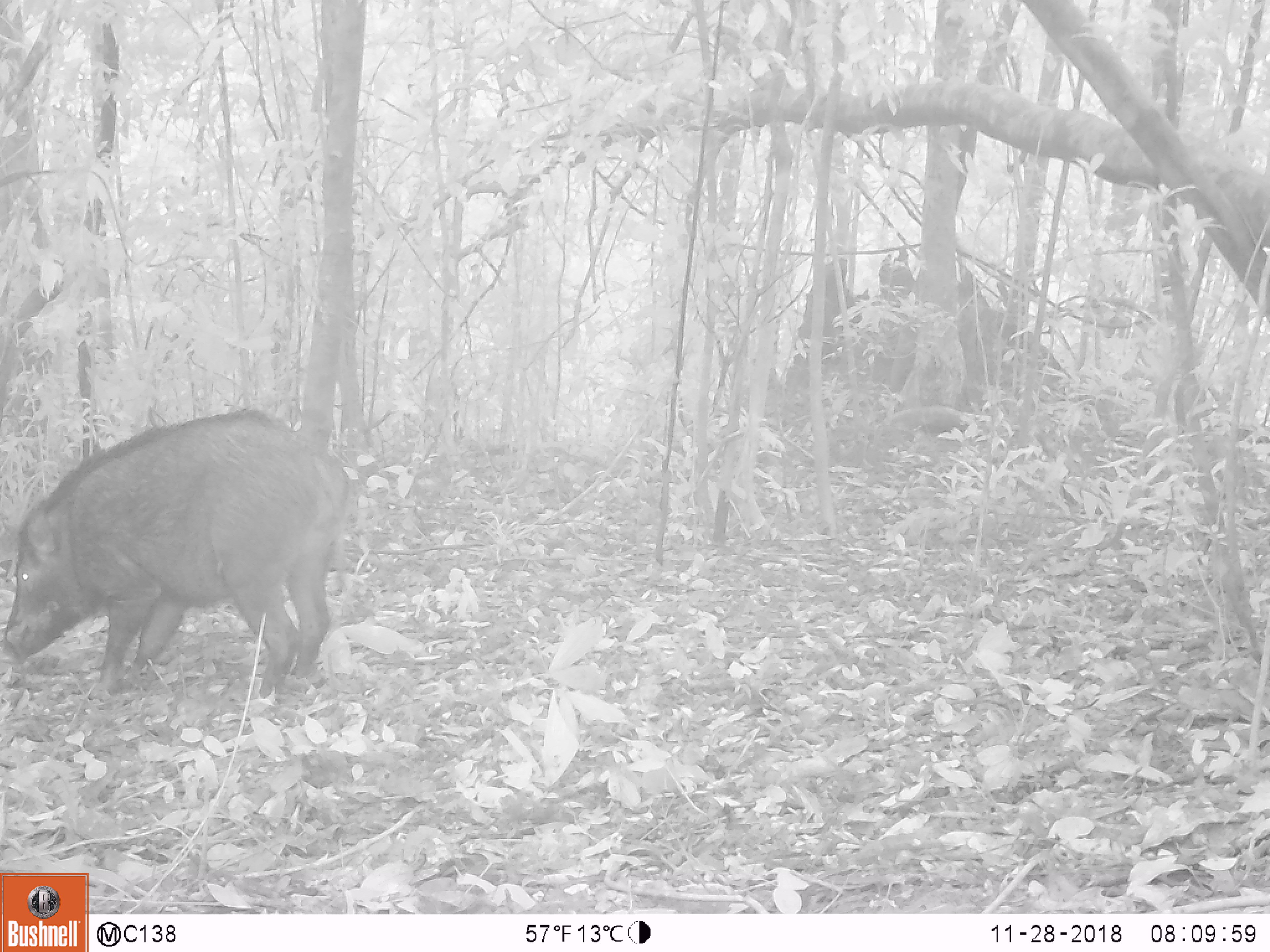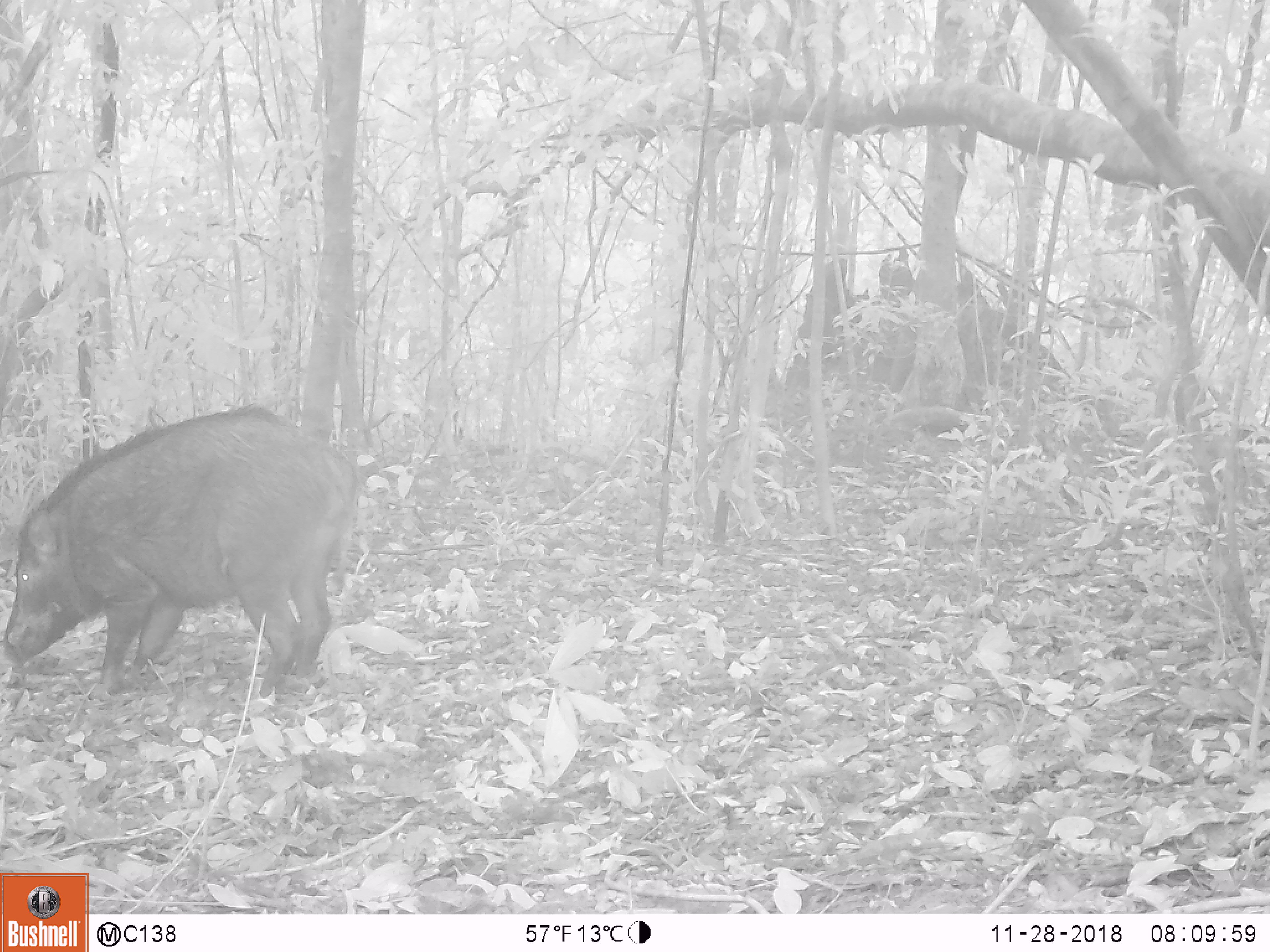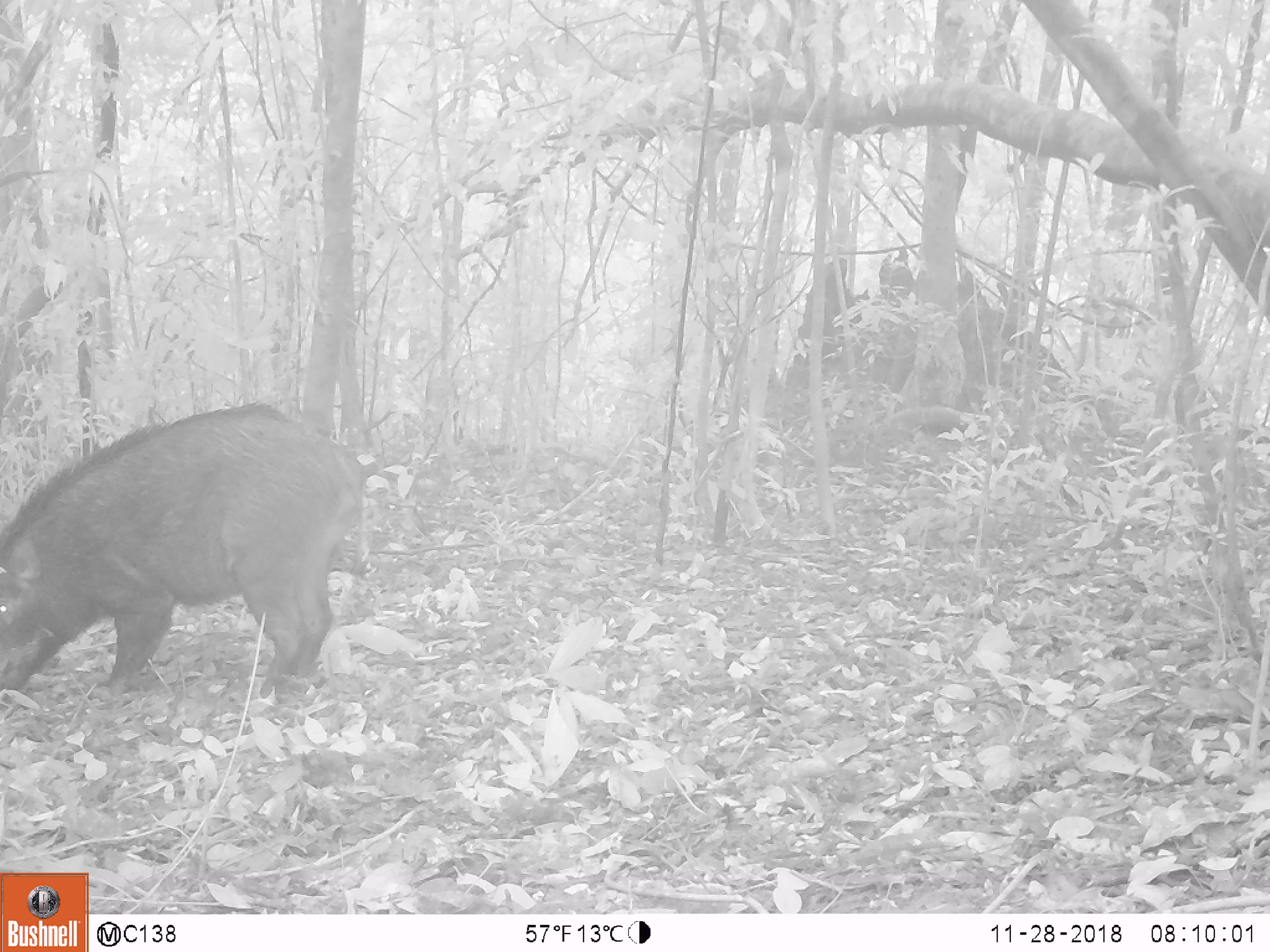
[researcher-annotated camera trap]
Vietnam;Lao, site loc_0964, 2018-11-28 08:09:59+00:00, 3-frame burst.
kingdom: Animalia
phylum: Chordata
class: Mammalia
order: Artiodactyla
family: Suidae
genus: Sus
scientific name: Sus scrofa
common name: eurasian wild pig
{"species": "eurasian wild pig (Sus scrofa)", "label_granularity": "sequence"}